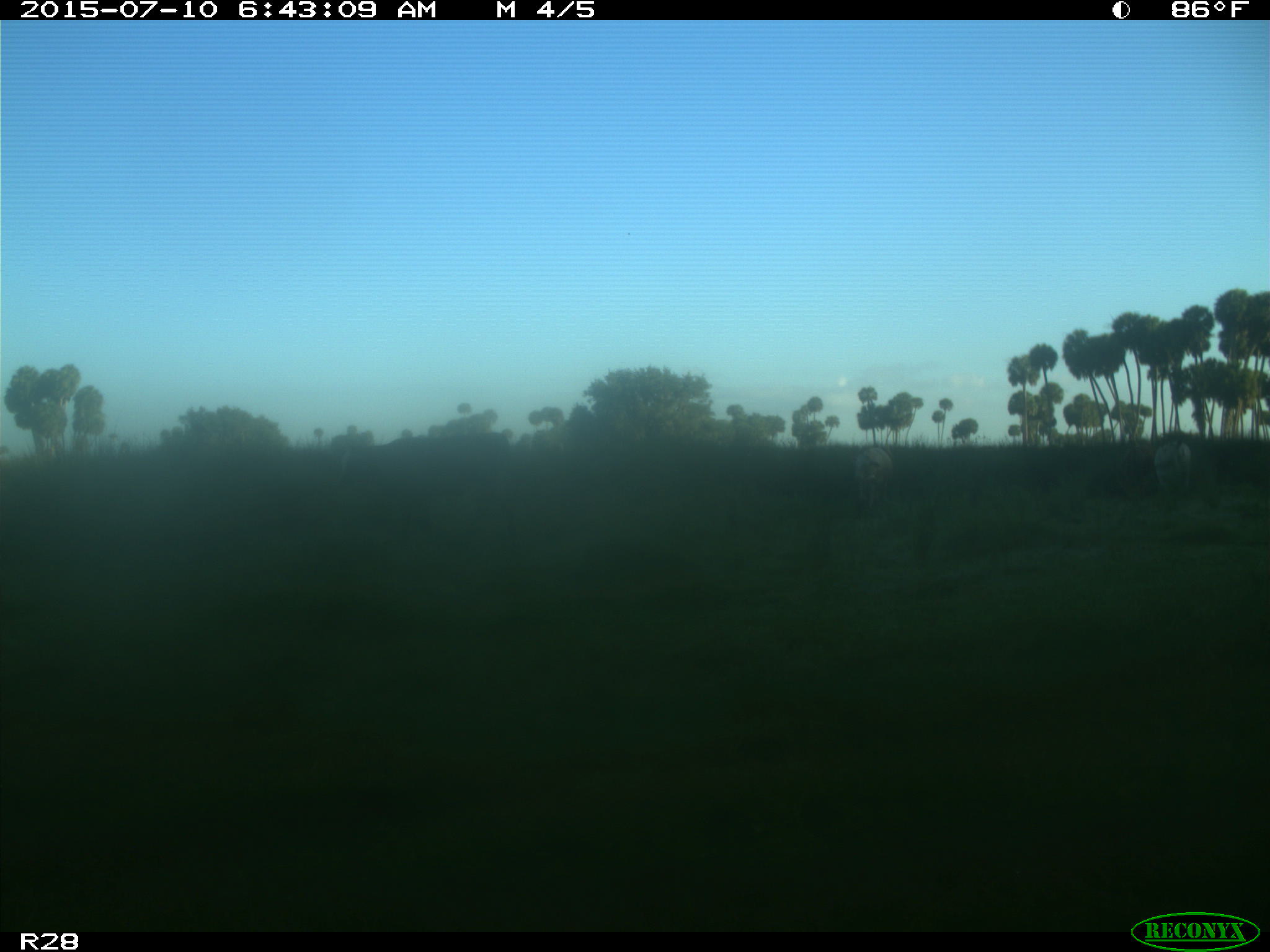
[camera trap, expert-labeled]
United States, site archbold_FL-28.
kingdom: Animalia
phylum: Chordata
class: Mammalia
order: Artiodactyla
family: Bovidae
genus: Bos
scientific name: Bos taurus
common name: domestic cow